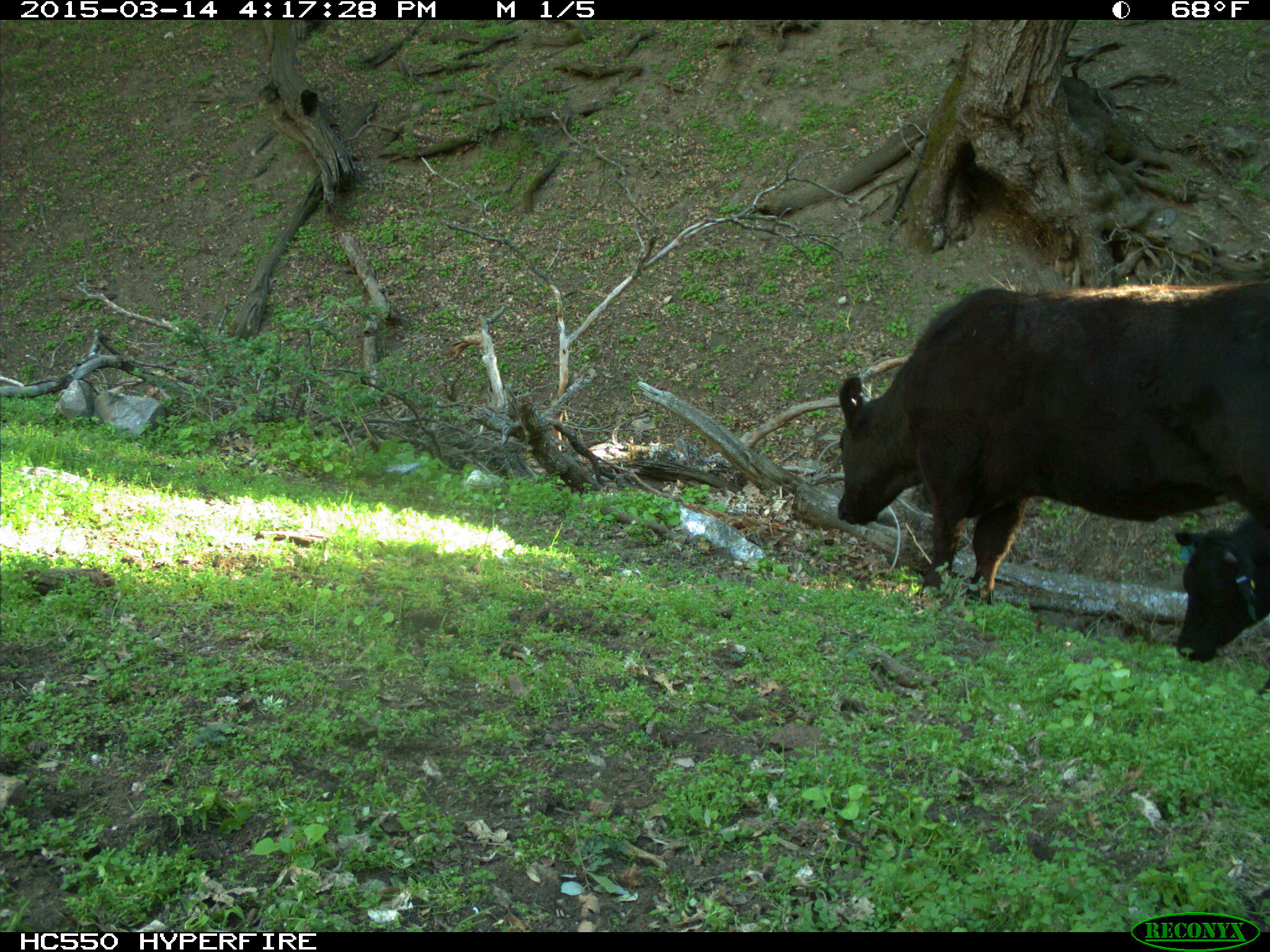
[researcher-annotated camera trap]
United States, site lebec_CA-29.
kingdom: Animalia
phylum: Chordata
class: Mammalia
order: Artiodactyla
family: Bovidae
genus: Bos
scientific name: Bos taurus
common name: domestic cow